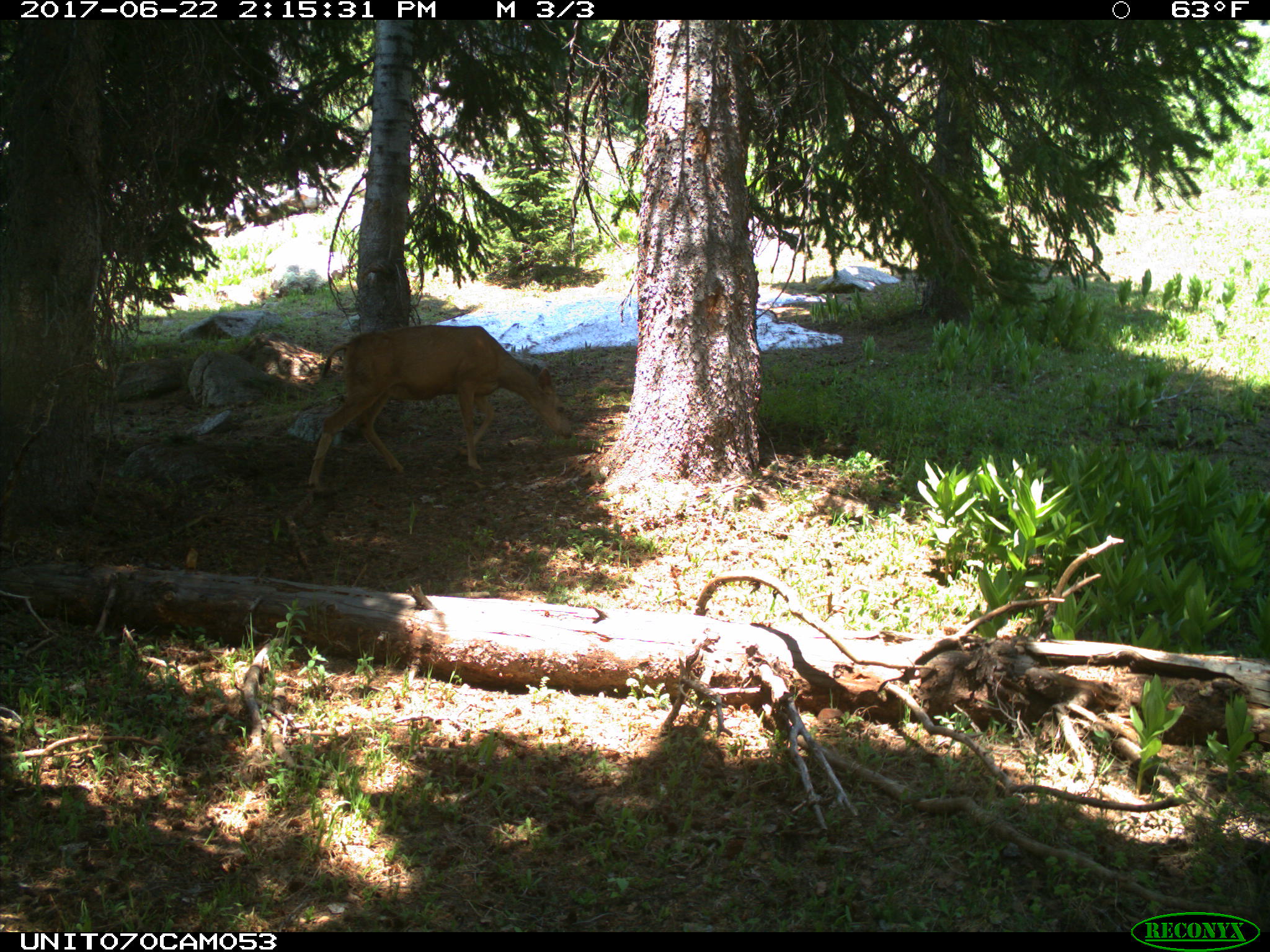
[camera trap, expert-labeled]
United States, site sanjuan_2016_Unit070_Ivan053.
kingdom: Animalia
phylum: Chordata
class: Mammalia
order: Artiodactyla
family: Cervidae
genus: Odocoileus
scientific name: Odocoileus hemionus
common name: mule deer